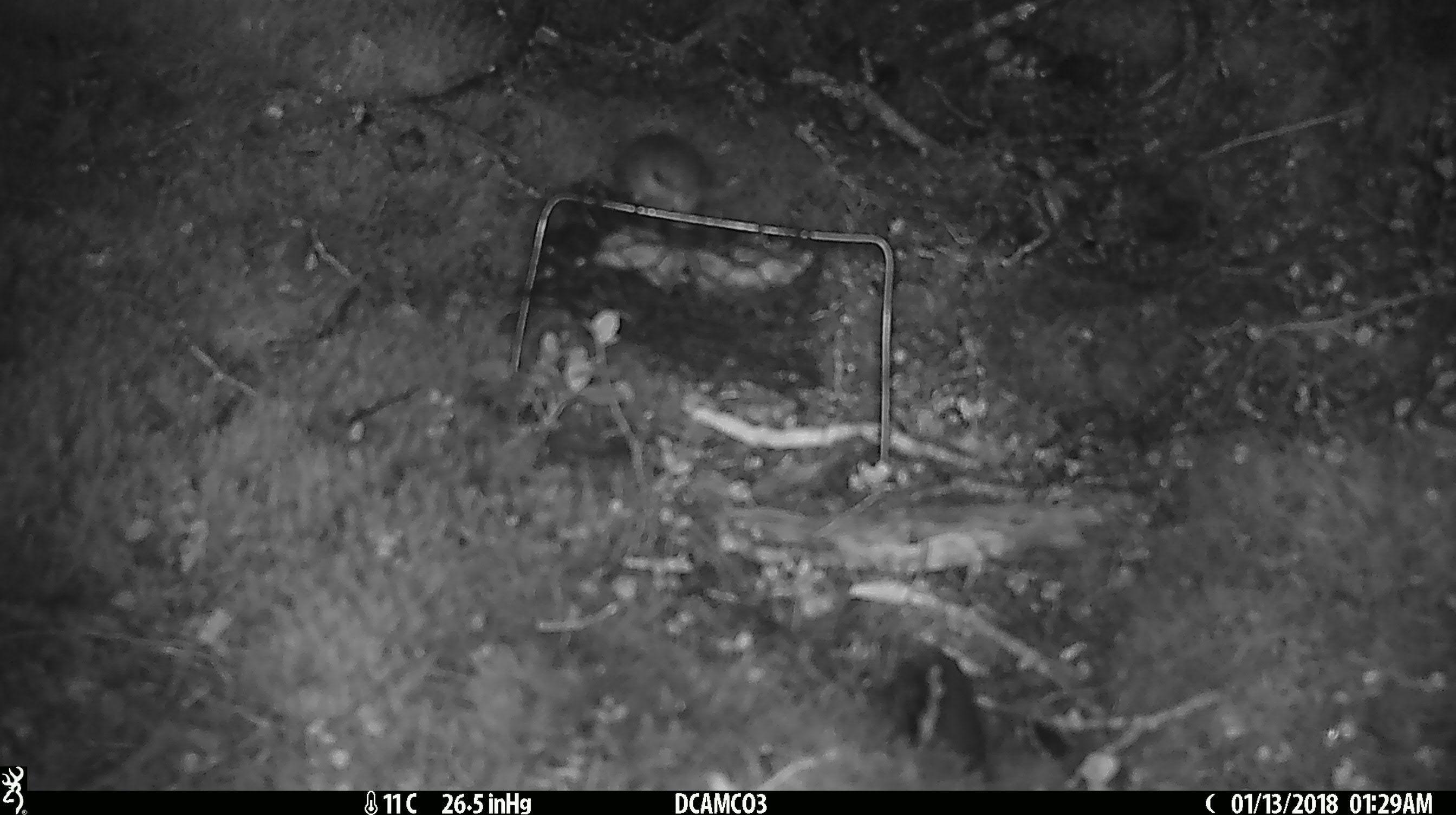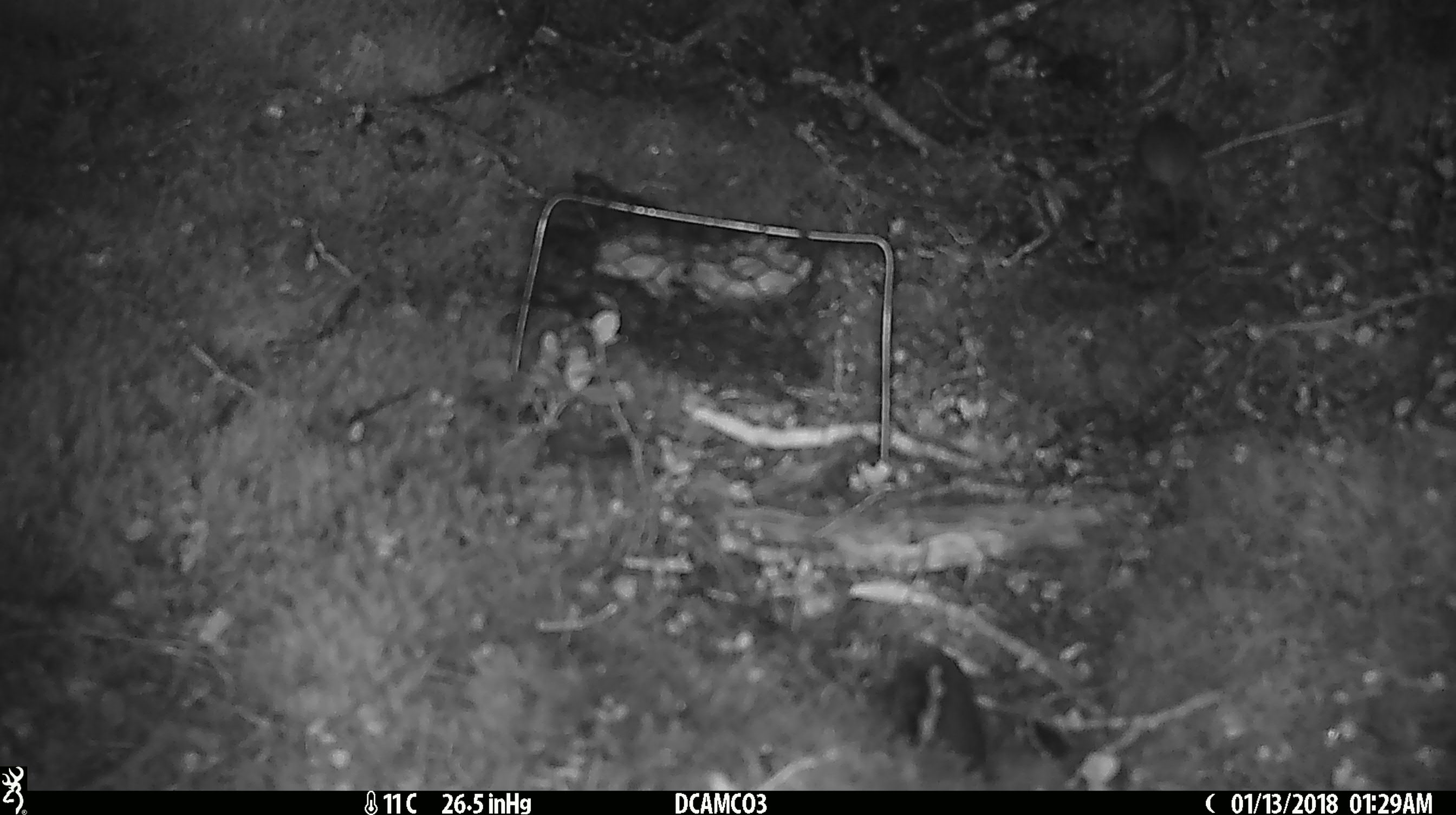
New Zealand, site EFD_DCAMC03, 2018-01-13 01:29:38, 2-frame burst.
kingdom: Animalia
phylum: Chordata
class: Mammalia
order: Rodentia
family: Muridae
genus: Mus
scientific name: Mus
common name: mouse